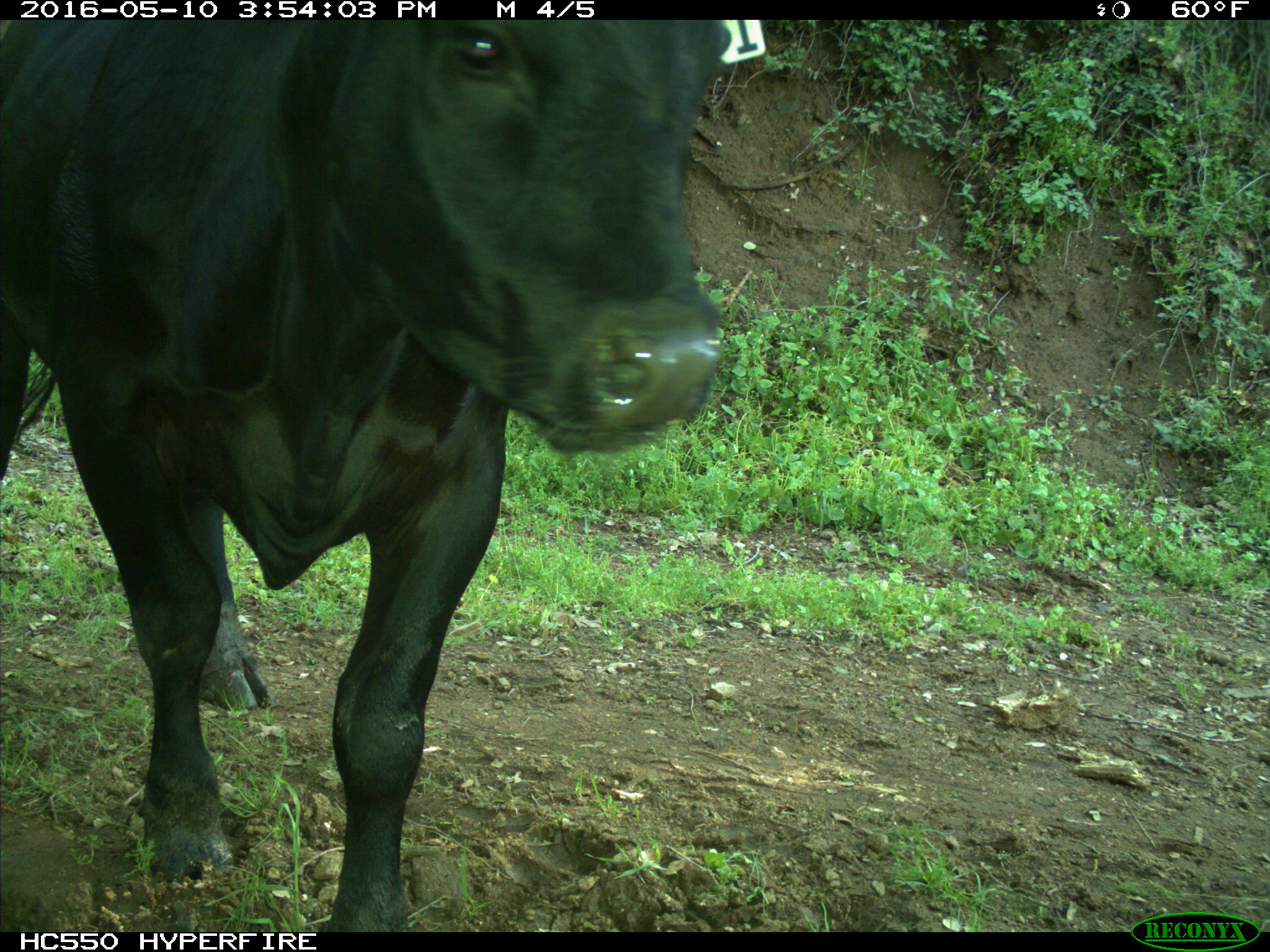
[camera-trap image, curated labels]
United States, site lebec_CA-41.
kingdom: Animalia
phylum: Chordata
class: Mammalia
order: Artiodactyla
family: Bovidae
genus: Bos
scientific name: Bos taurus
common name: domestic cow